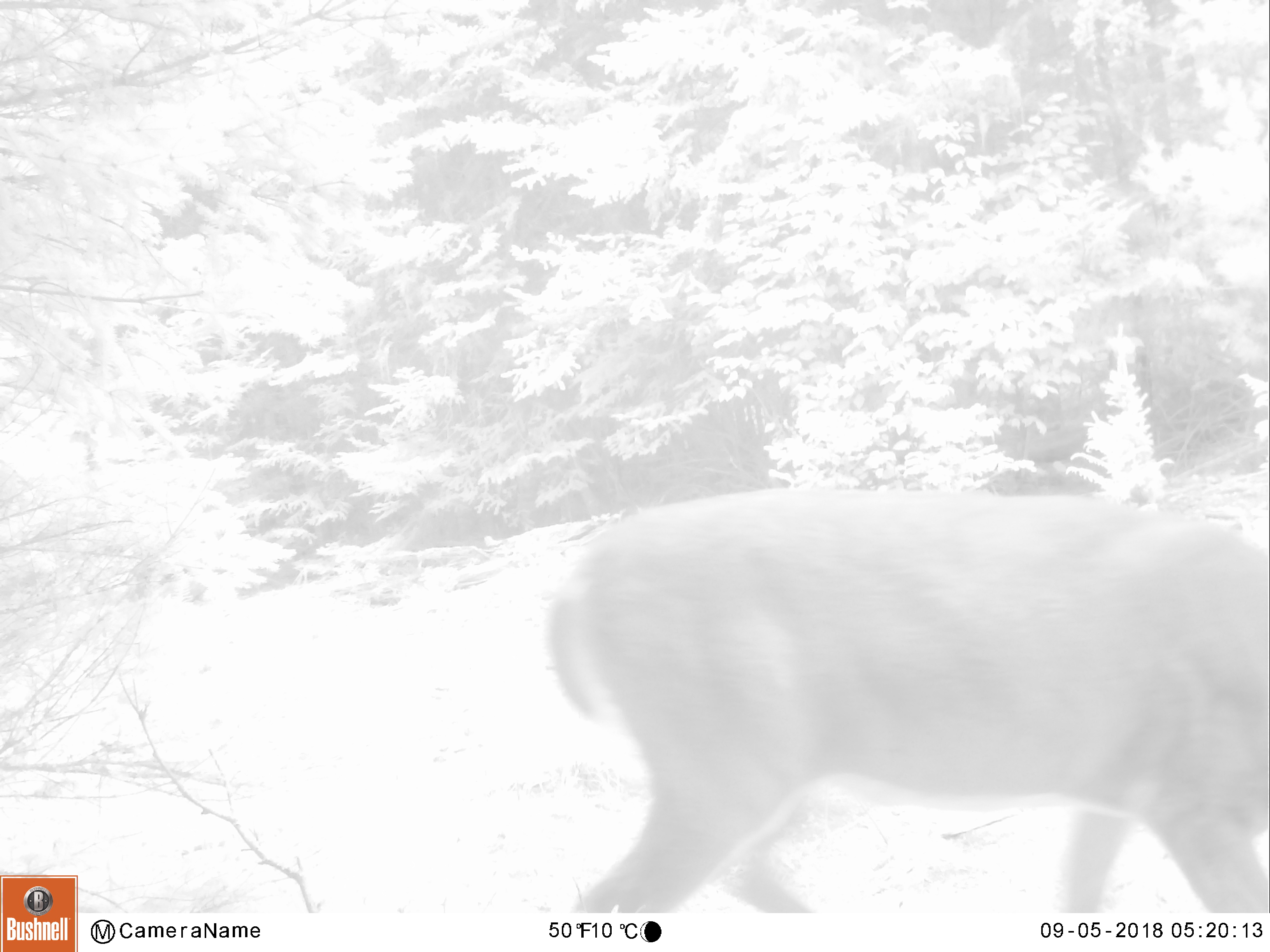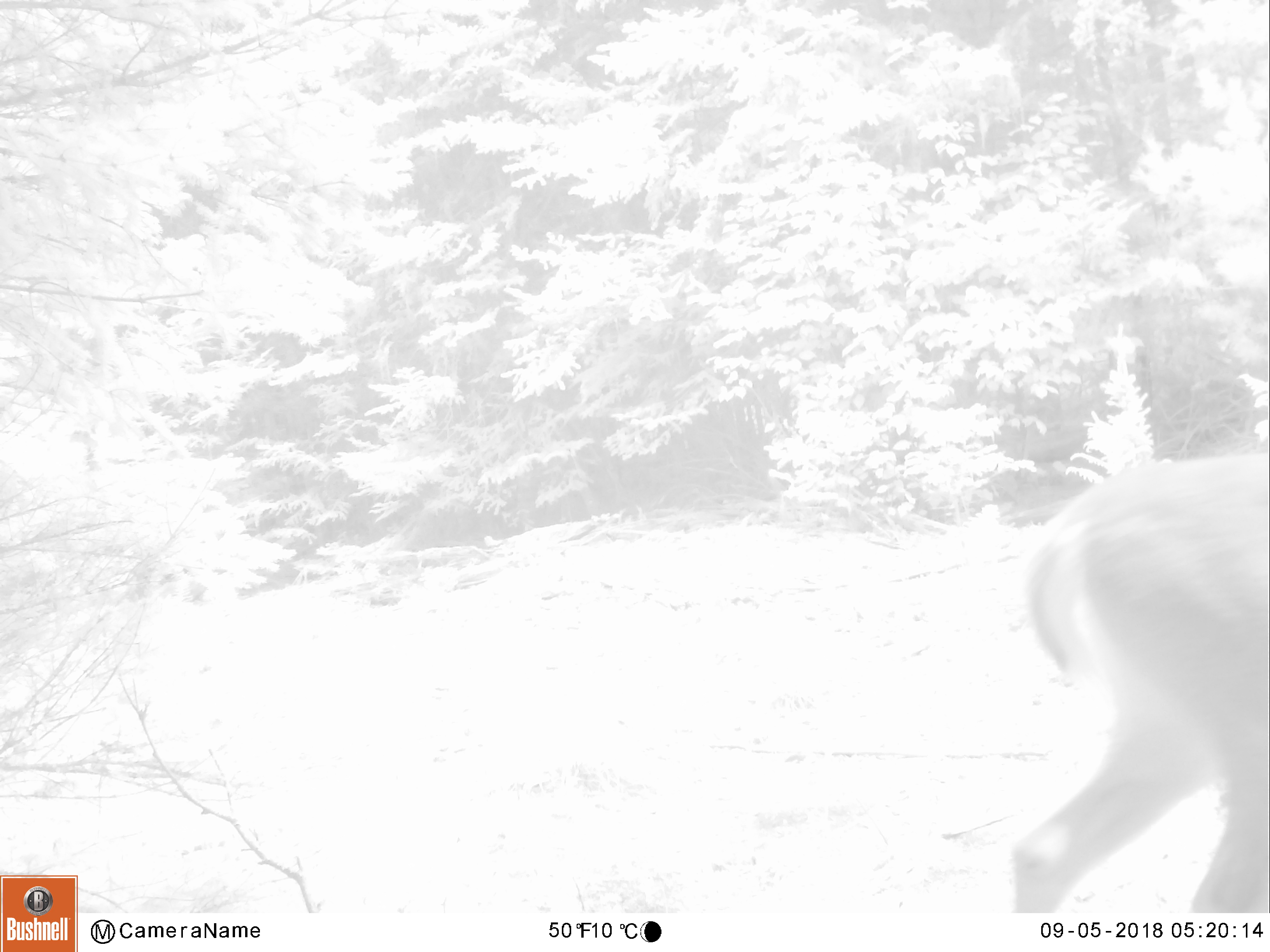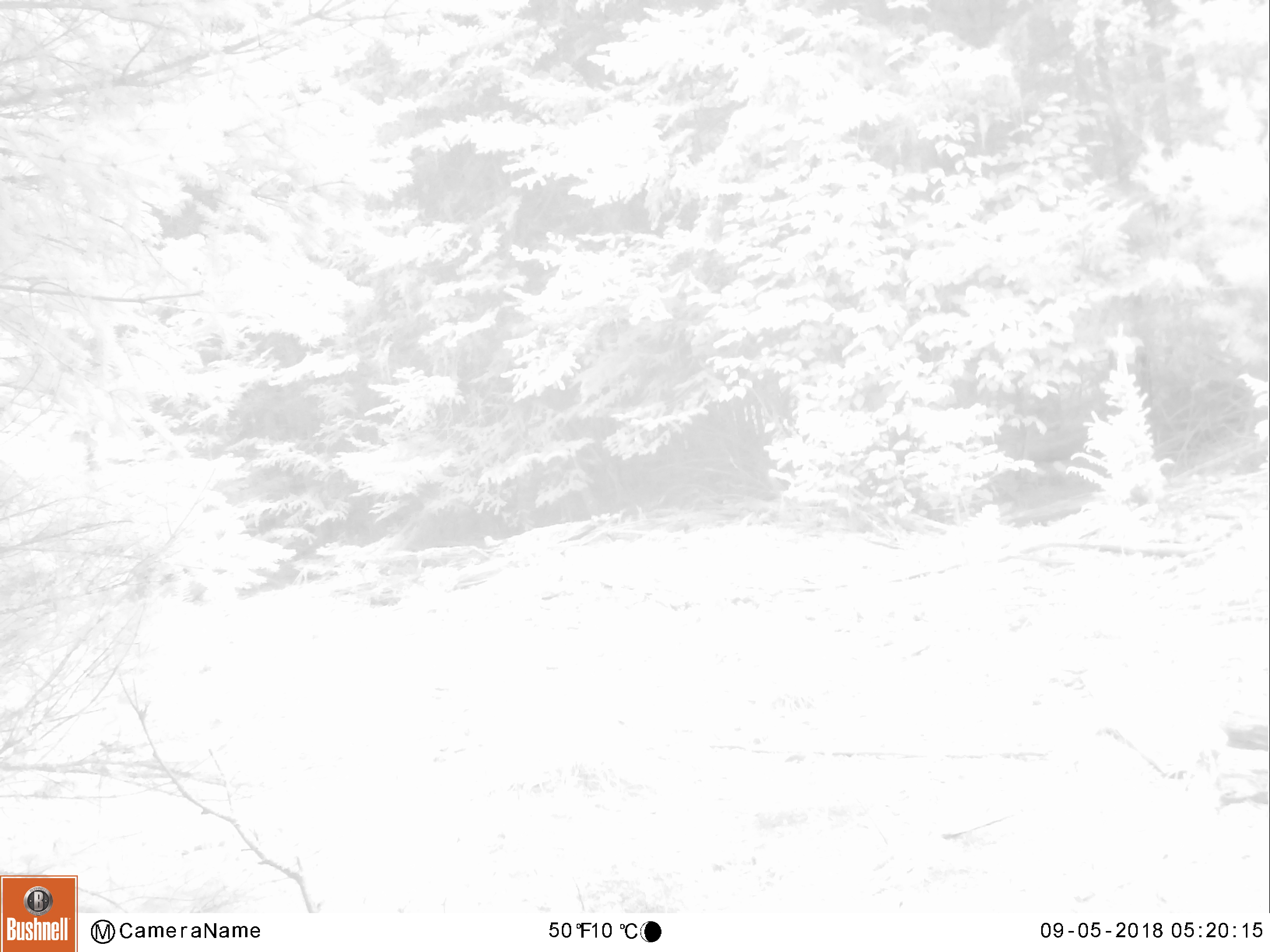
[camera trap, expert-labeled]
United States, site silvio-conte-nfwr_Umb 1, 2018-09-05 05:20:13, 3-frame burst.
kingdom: Animalia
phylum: Chordata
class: Mammalia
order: Artiodactyla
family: Cervidae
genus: Odocoileus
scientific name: Odocoileus virginianus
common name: white-tailed deer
White-tailed deer (Odocoileus virginianus).